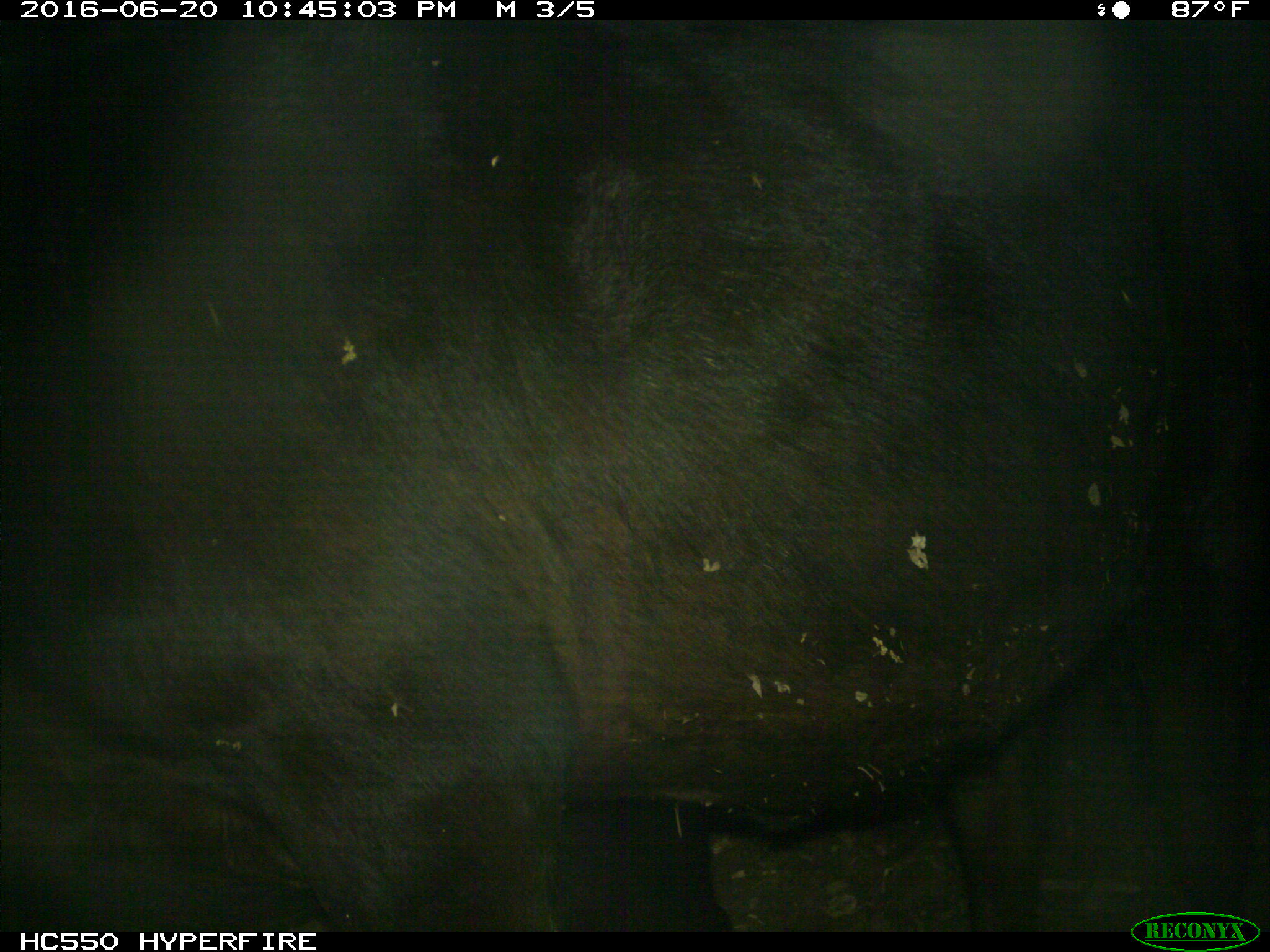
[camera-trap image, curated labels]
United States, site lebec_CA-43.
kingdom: Animalia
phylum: Chordata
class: Mammalia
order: Artiodactyla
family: Bovidae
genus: Bos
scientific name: Bos taurus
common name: domestic cow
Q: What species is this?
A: Bos taurus (domestic cow).